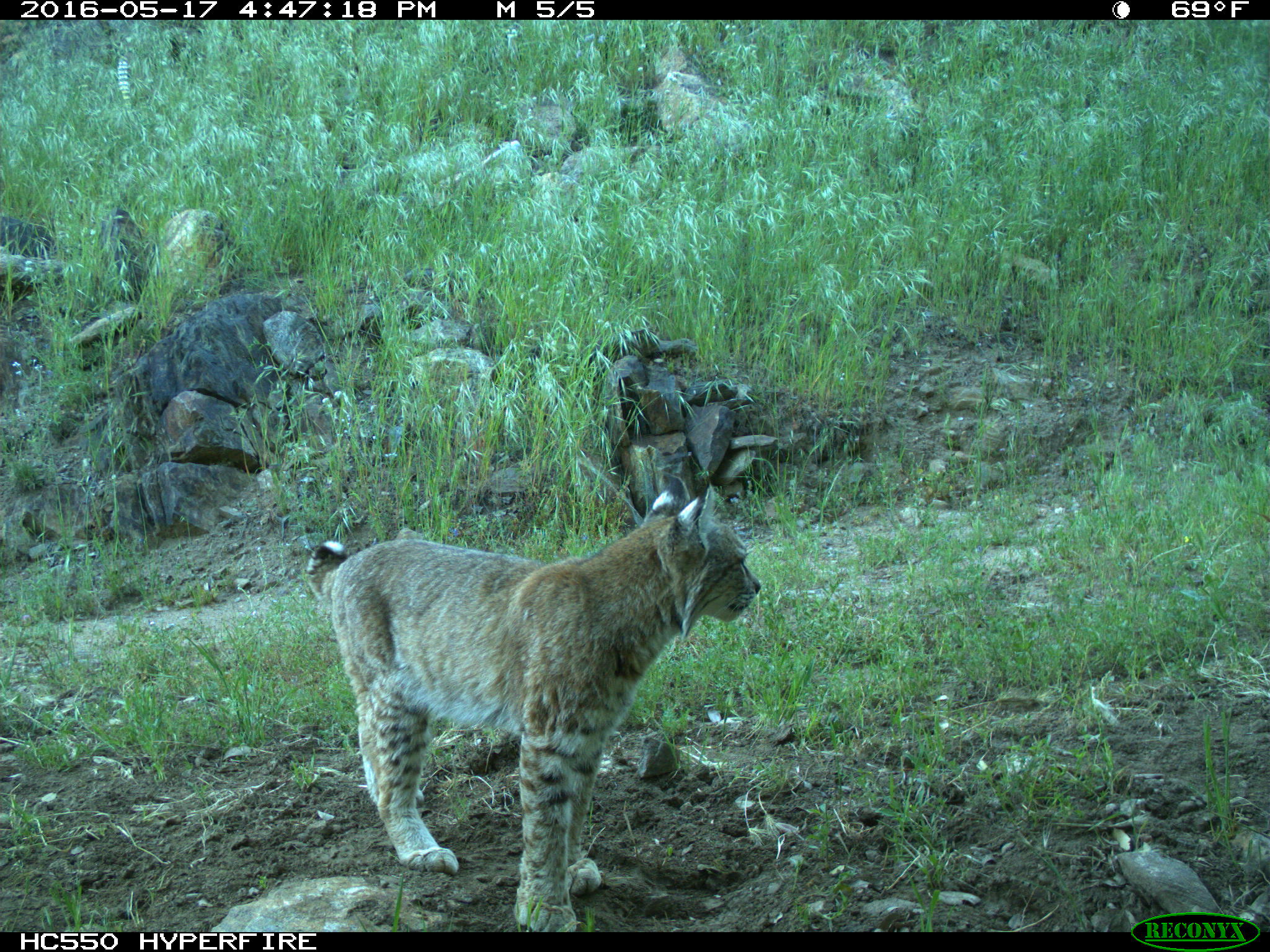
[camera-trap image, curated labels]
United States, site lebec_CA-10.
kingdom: Animalia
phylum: Chordata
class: Mammalia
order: Carnivora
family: Felidae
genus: Lynx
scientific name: Lynx rufus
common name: bobcat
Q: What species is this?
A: Lynx rufus (bobcat).